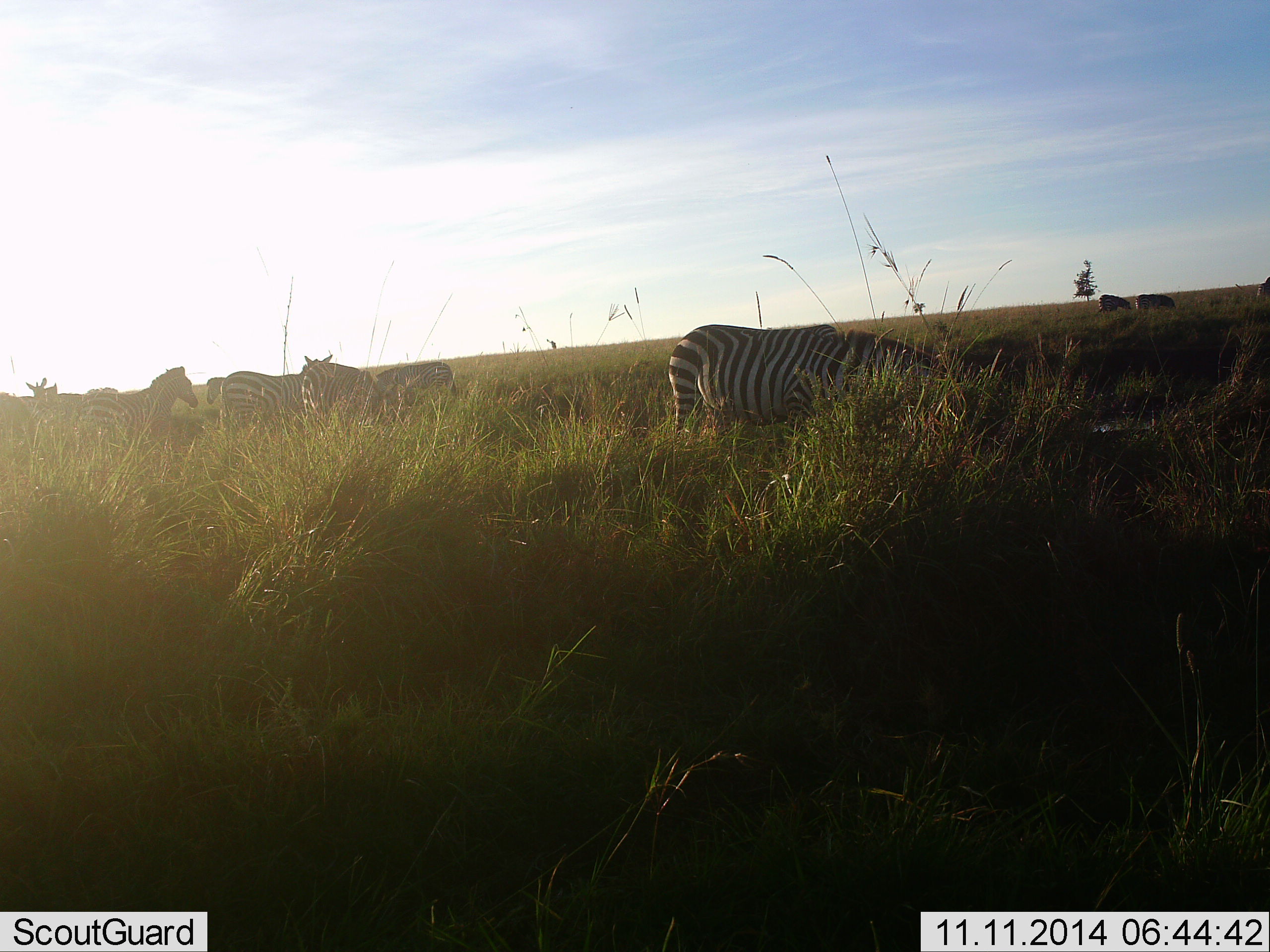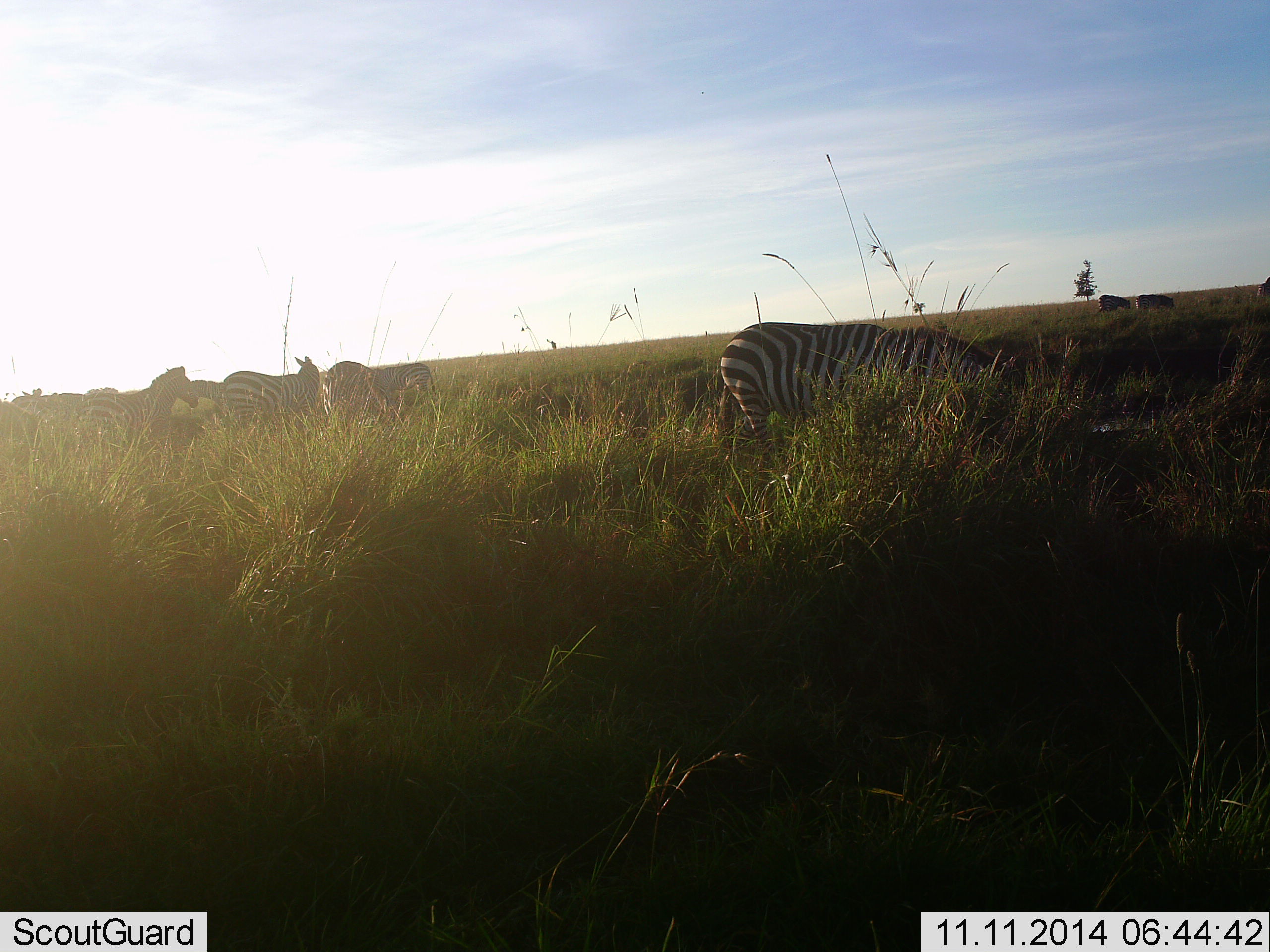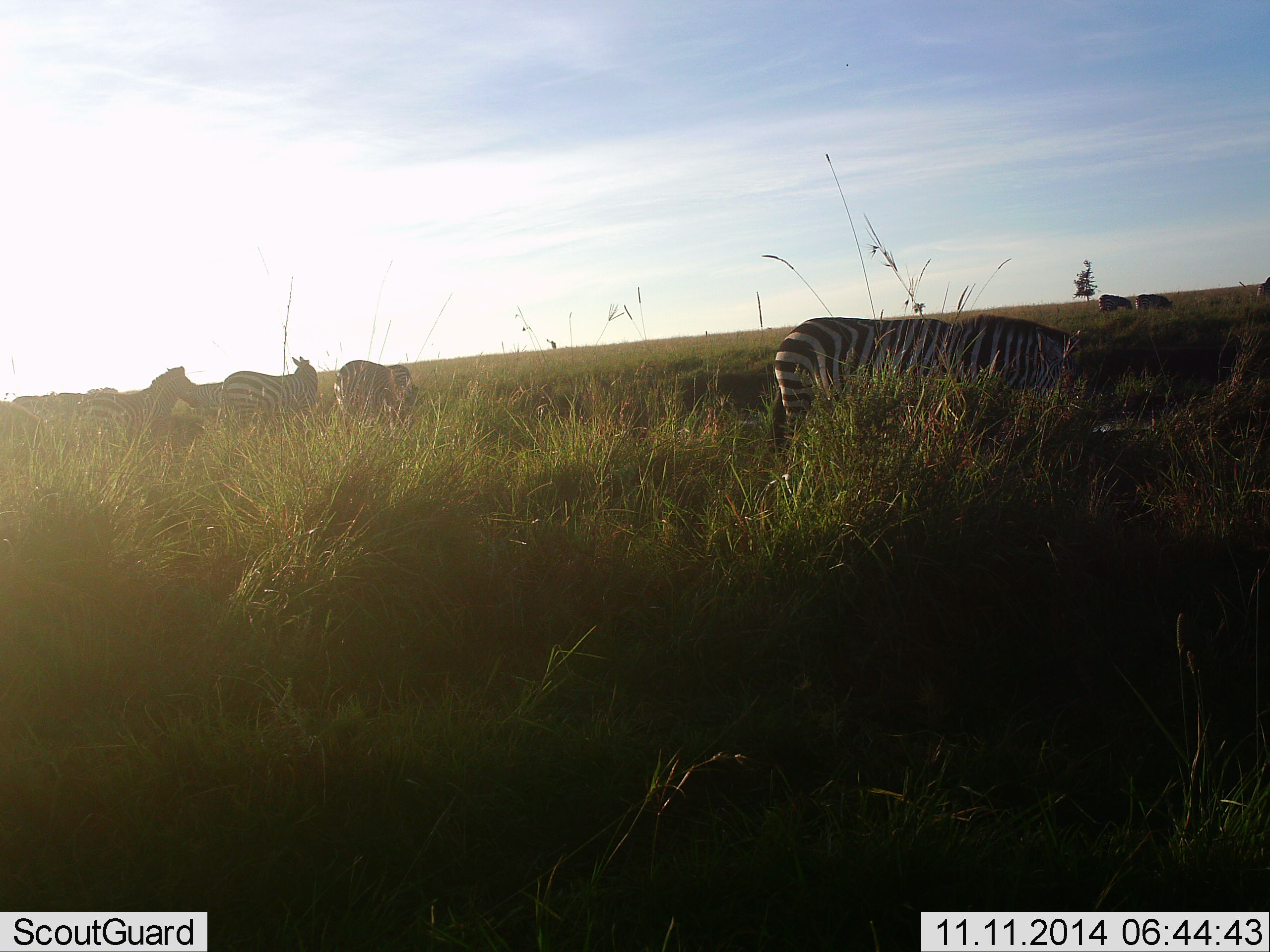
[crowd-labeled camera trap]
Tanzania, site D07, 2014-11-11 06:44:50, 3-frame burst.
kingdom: Animalia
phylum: Chordata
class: Mammalia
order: Perissodactyla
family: Equidae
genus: Equus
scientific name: Equus quagga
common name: plains zebra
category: zebra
Zebra (plains zebra) (Equus quagga), count 10. Behavior (volunteer vote fractions): standing 30%, resting 10%, moving 40%, interacting 0%. Young present (vote fraction): 0%. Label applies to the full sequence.